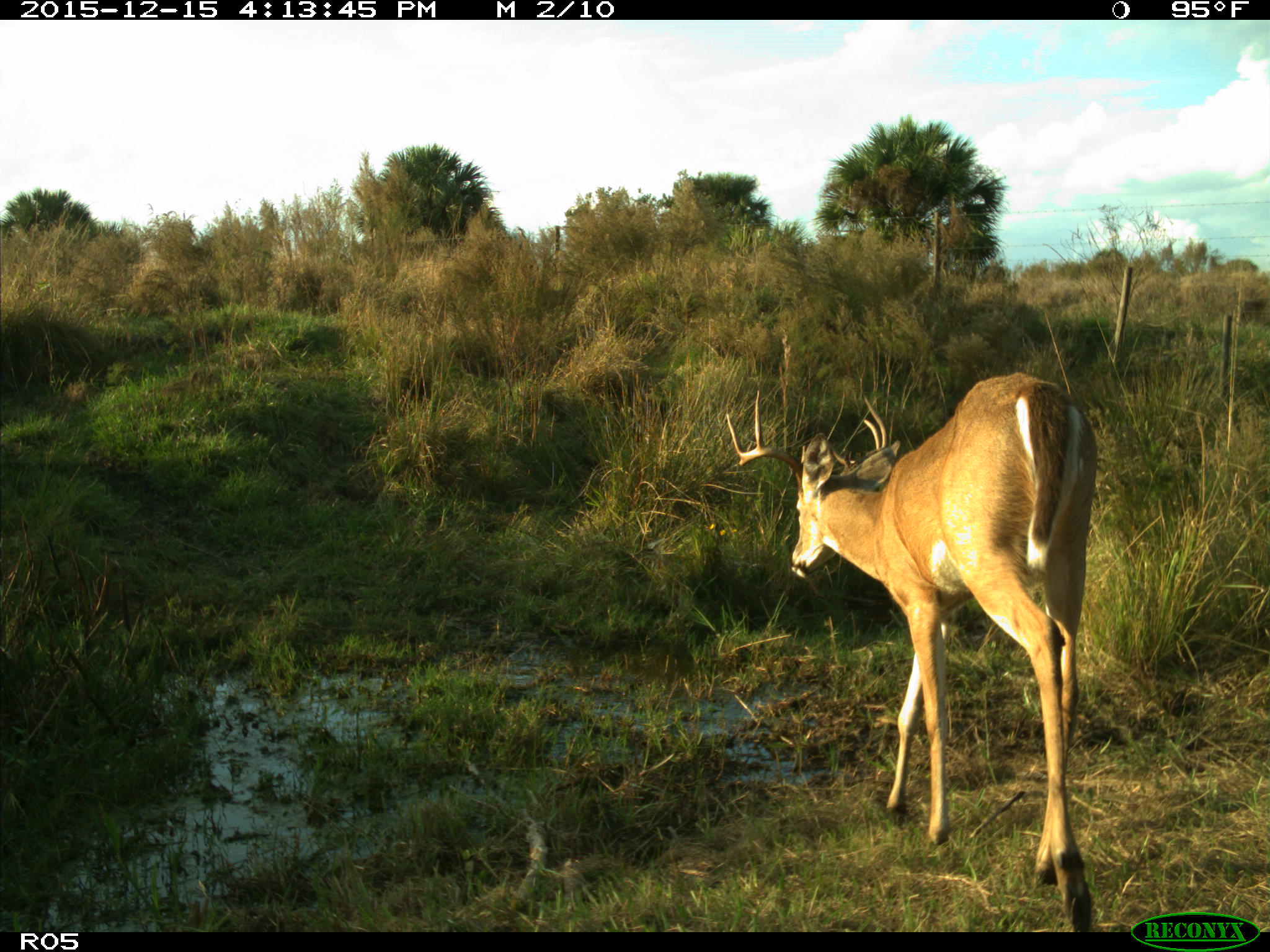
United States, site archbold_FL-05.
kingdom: Animalia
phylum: Chordata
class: Mammalia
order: Artiodactyla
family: Cervidae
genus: Odocoileus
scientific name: Odocoileus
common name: deer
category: unidentified deer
Unidentified deer (deer) (Odocoileus).